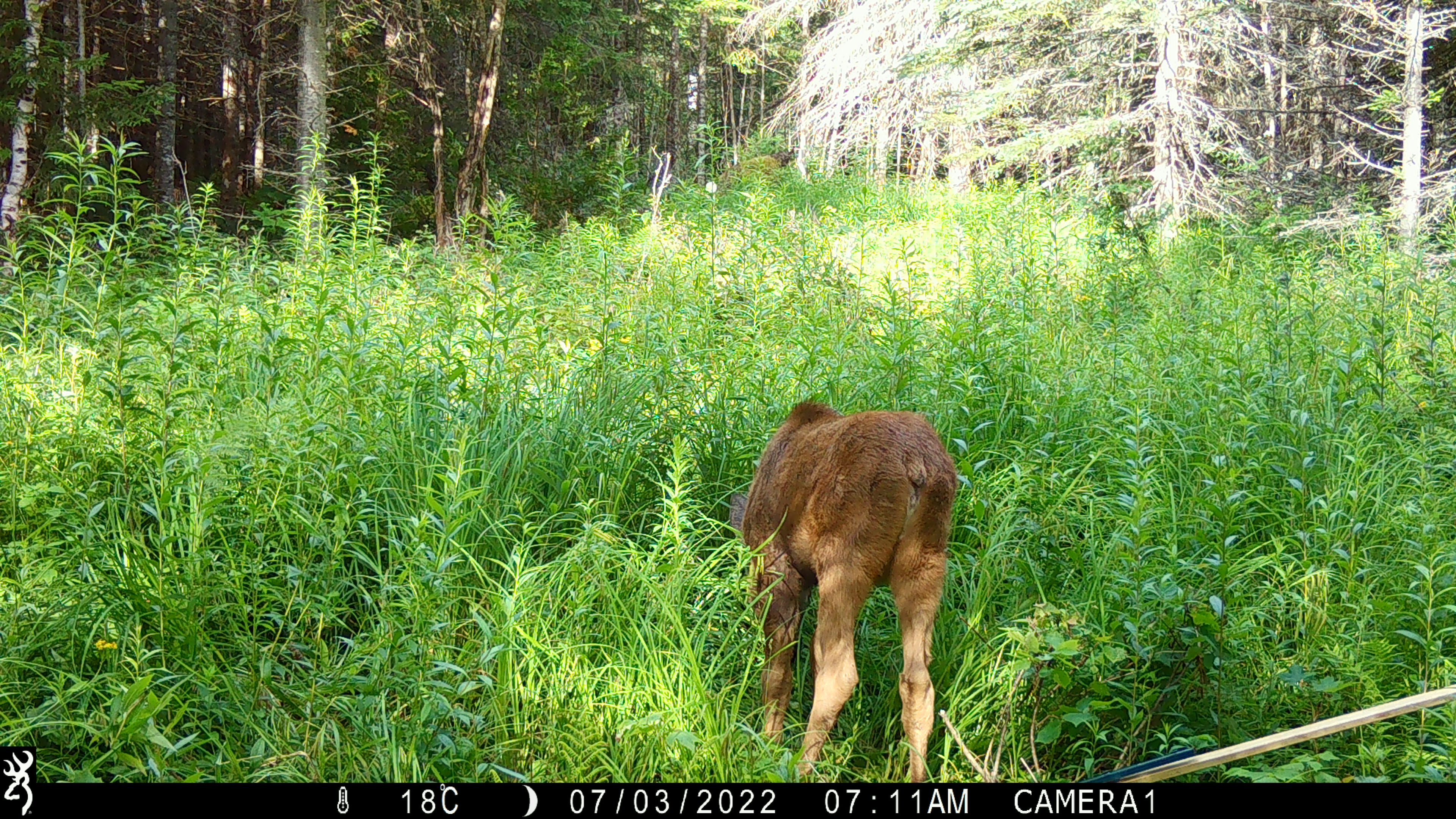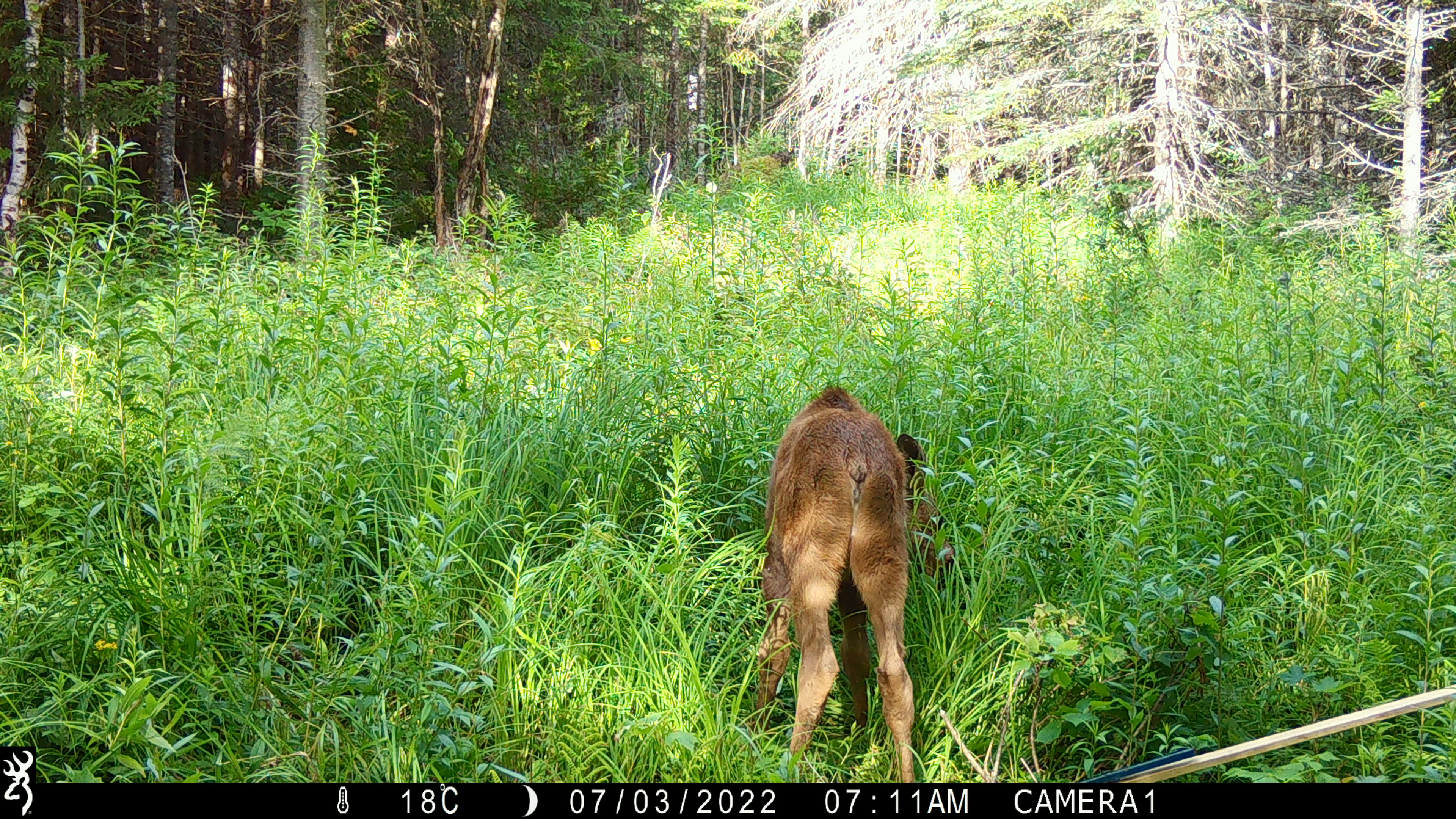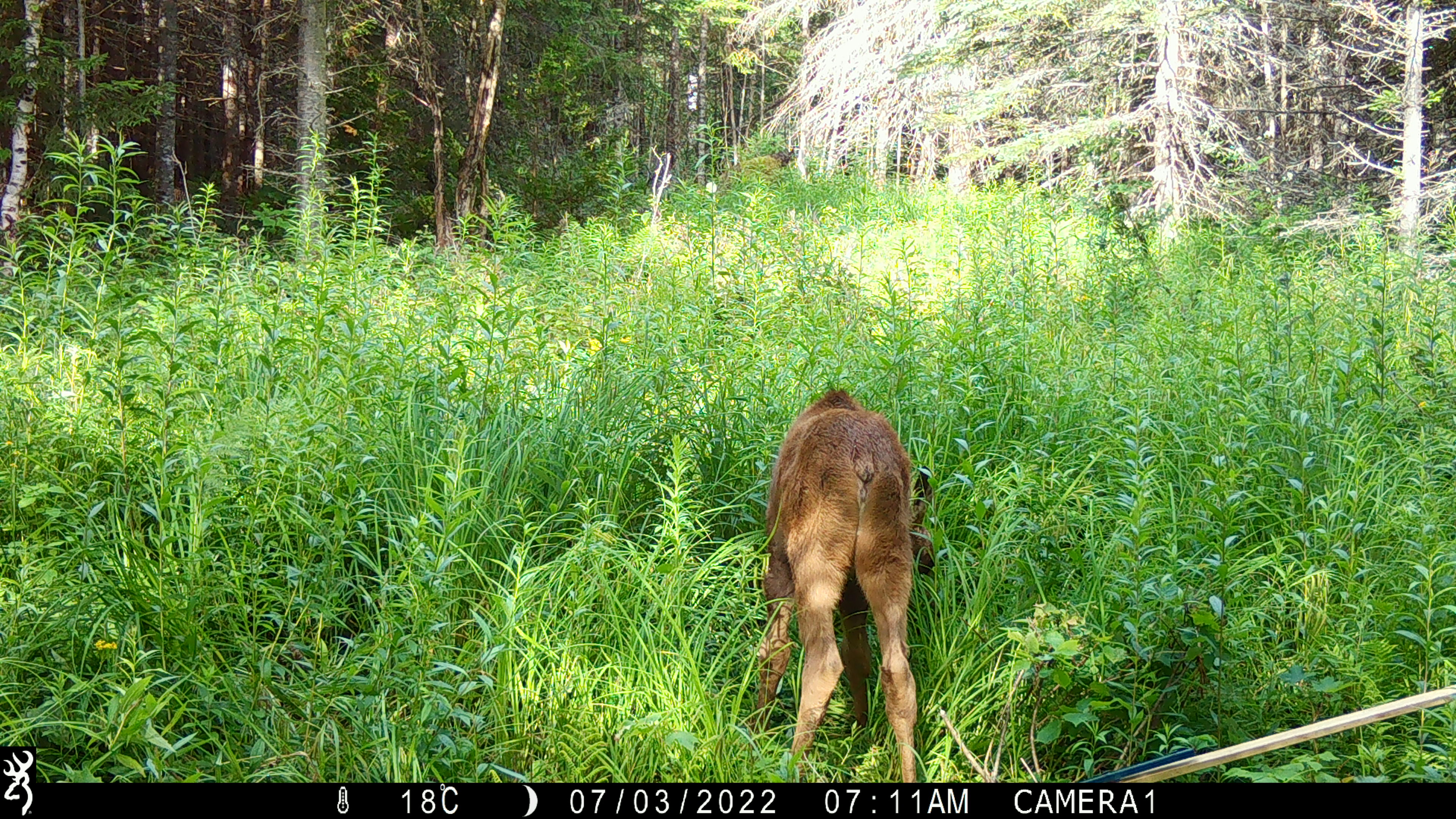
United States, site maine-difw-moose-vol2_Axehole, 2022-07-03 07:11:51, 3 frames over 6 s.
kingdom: Animalia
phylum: Chordata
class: Mammalia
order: Artiodactyla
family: Cervidae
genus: Alces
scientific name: Alces alces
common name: moose